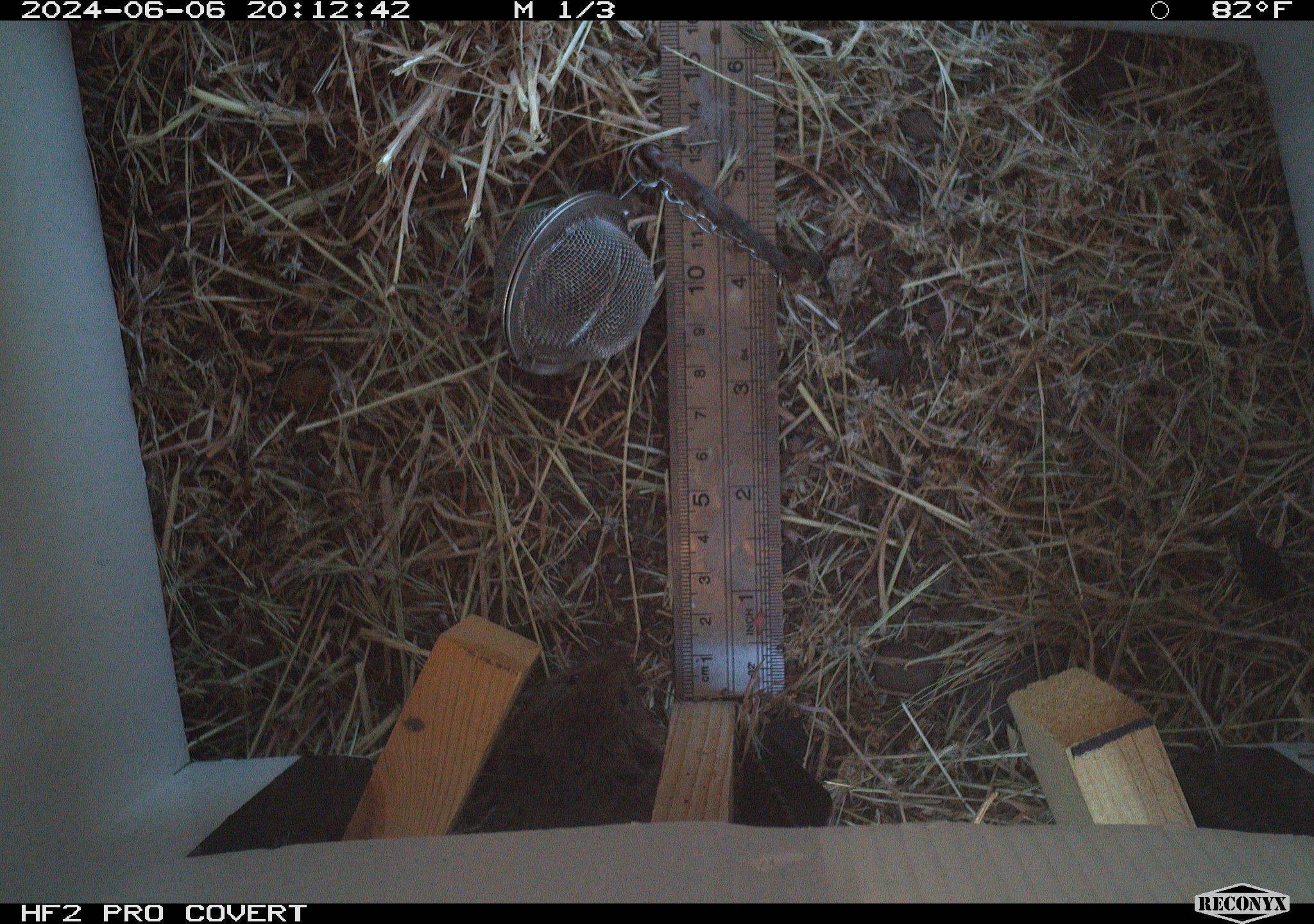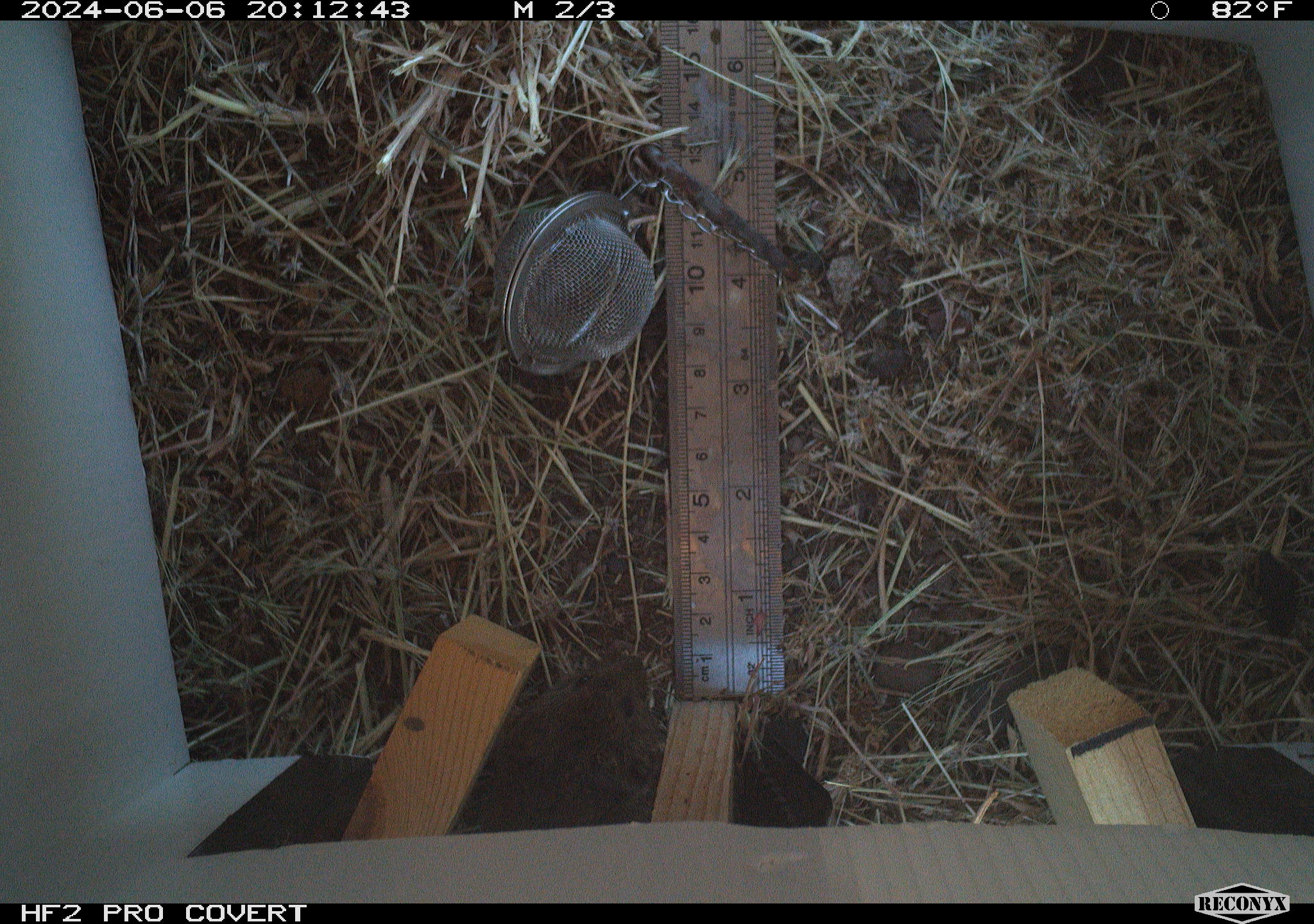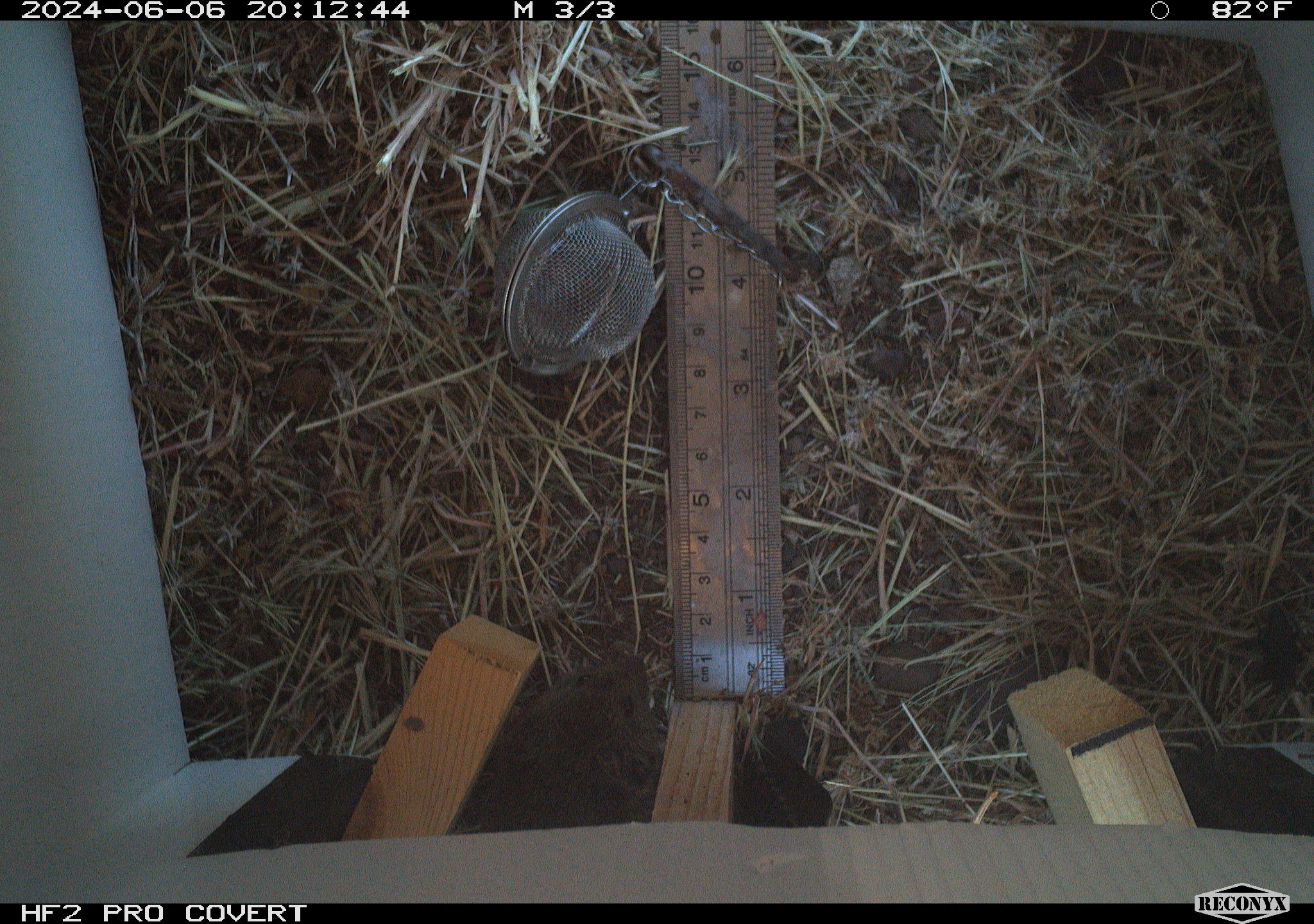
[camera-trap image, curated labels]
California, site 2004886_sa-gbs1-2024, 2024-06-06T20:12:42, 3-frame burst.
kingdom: Animalia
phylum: Chordata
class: Mammalia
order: Rodentia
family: Cricetidae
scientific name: Arvicolinae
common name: voles, lemmings, and muskrats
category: arvicolinae subfamily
Arvicolinae subfamily (voles, lemmings, and muskrats) (Arvicolinae).